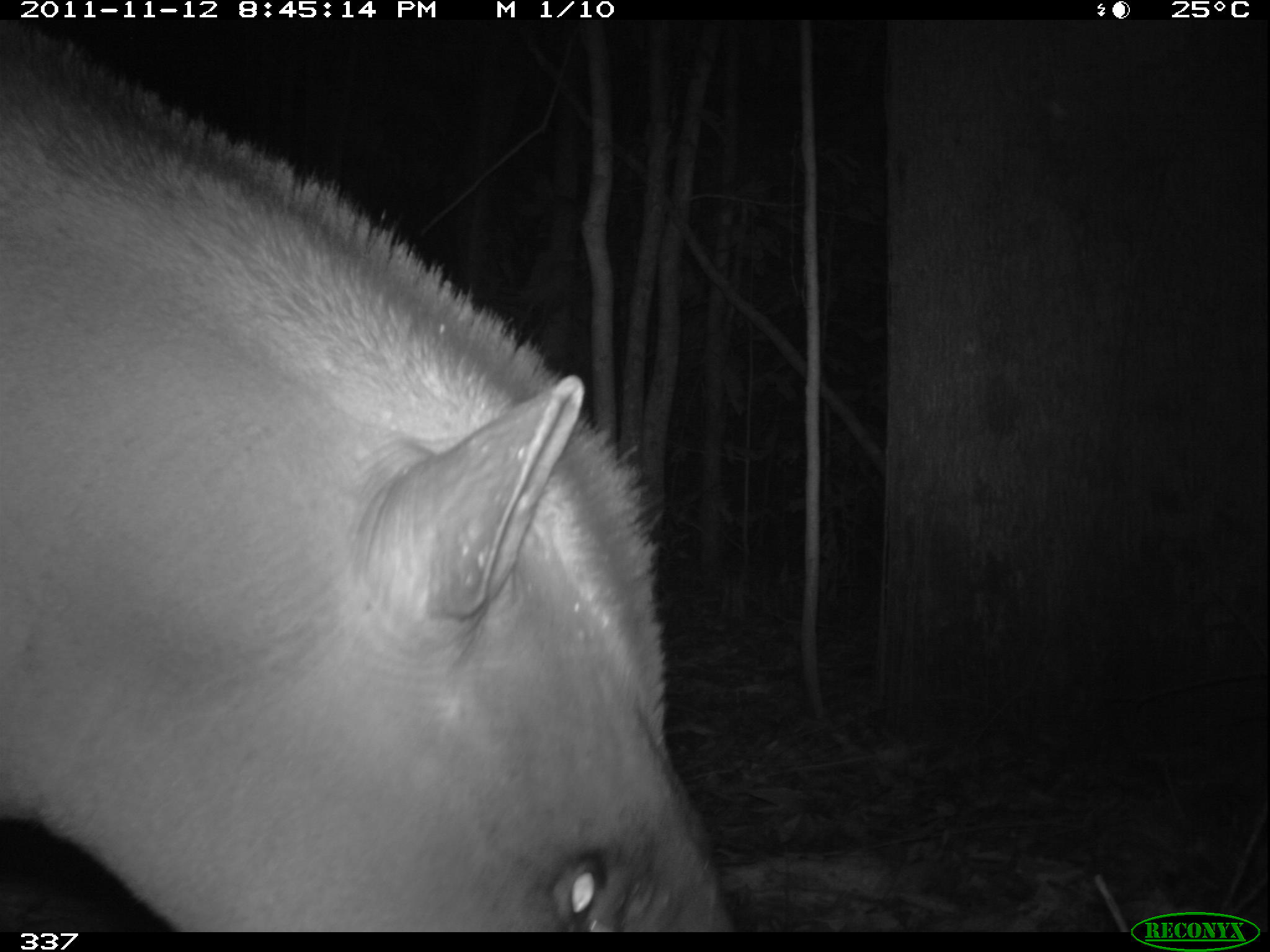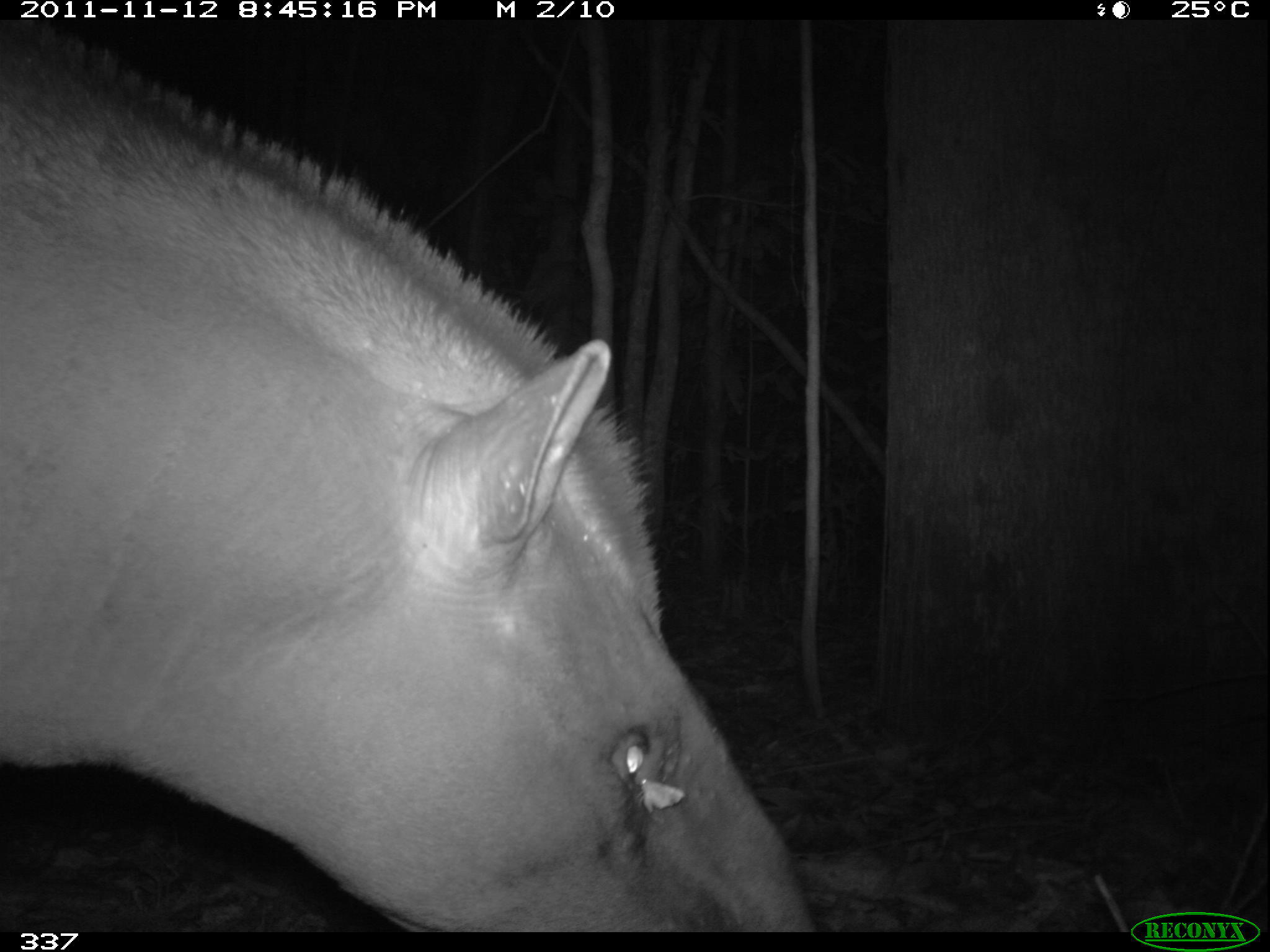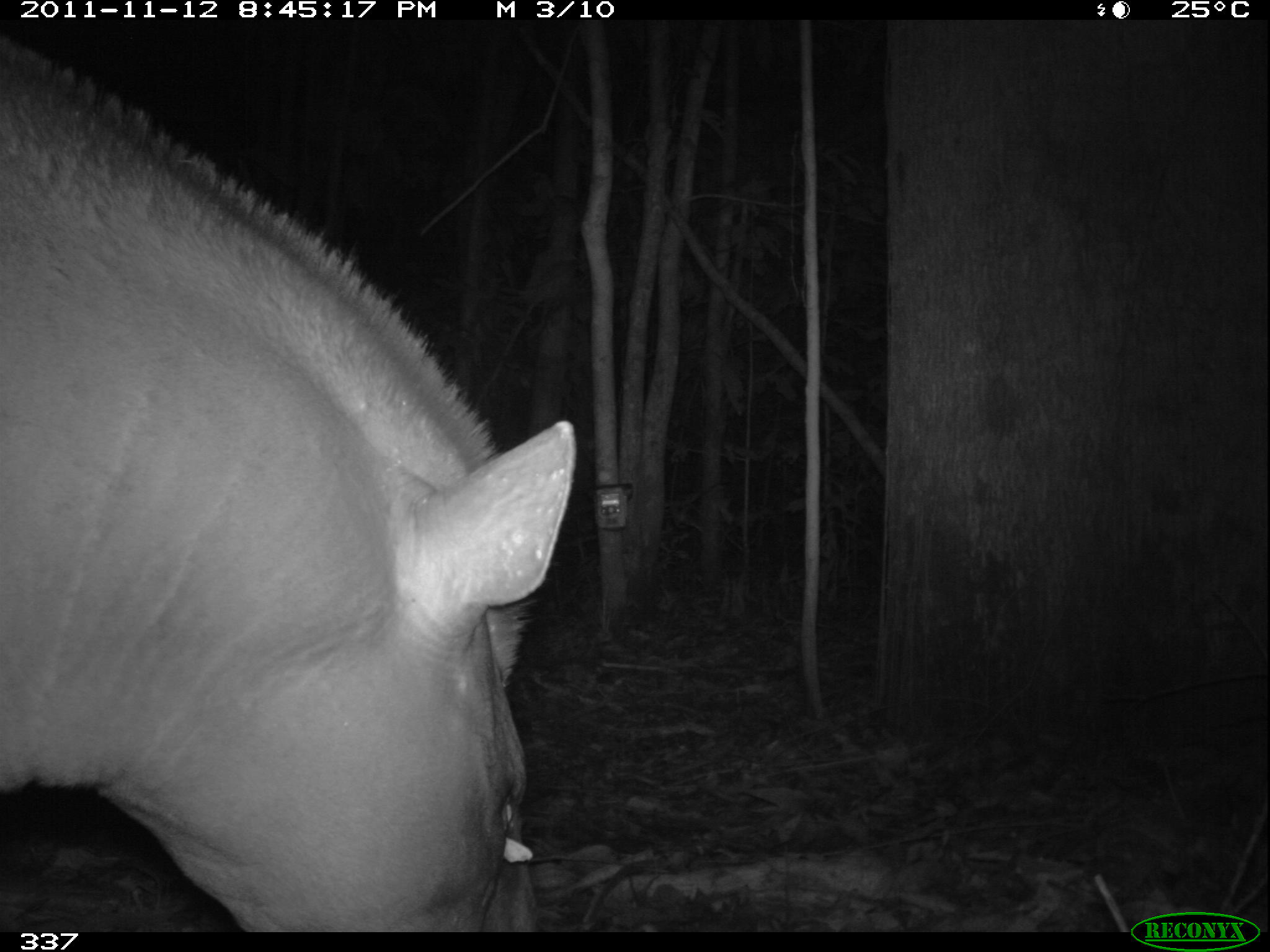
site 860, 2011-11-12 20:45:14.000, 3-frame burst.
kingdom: Animalia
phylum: Chordata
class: Mammalia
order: Perissodactyla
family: Tapiridae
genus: Tapirus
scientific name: Tapirus terrestris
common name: south american tapir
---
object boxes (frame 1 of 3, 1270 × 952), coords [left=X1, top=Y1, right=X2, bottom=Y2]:
tapirus terrestris: [left=0, top=19, right=745, bottom=933]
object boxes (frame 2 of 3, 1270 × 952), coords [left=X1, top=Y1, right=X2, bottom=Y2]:
tapirus terrestris: [left=0, top=21, right=832, bottom=928]